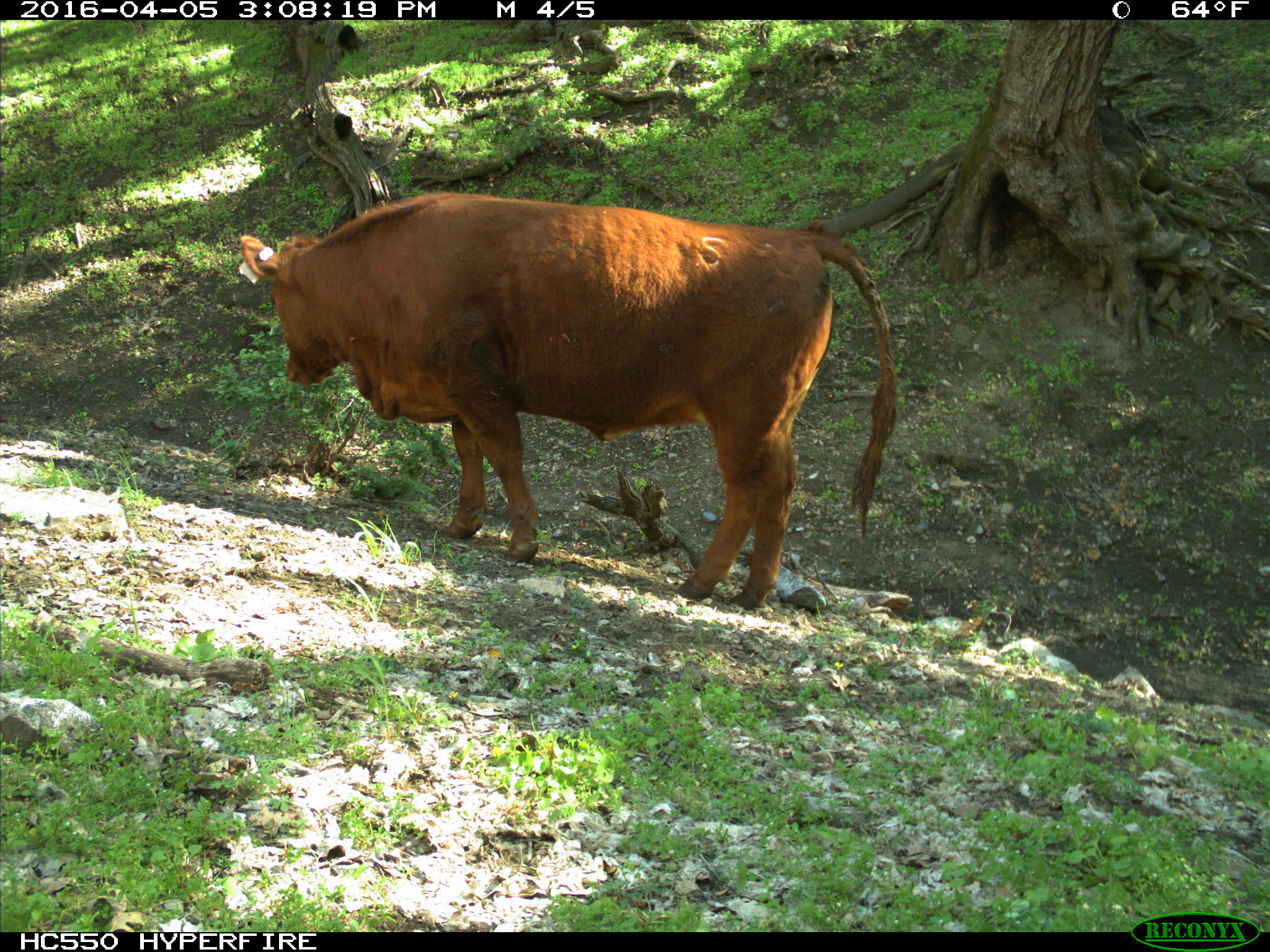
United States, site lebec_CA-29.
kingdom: Animalia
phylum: Chordata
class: Mammalia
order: Artiodactyla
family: Bovidae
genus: Bos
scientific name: Bos taurus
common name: domestic cow